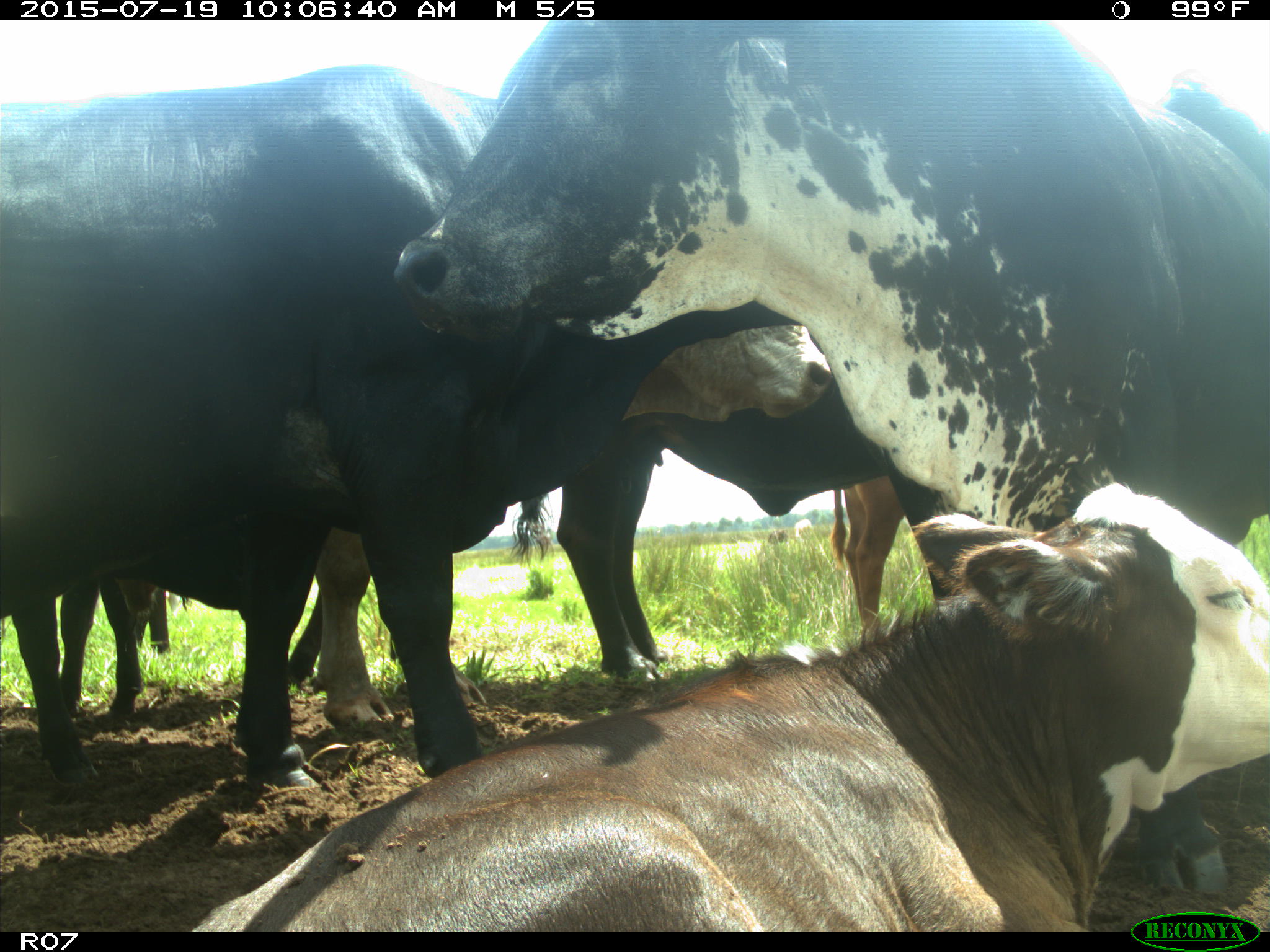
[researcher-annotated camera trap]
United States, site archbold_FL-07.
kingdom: Animalia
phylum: Chordata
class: Mammalia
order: Artiodactyla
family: Bovidae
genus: Bos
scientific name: Bos taurus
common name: domestic cow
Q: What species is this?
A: Bos taurus (domestic cow).